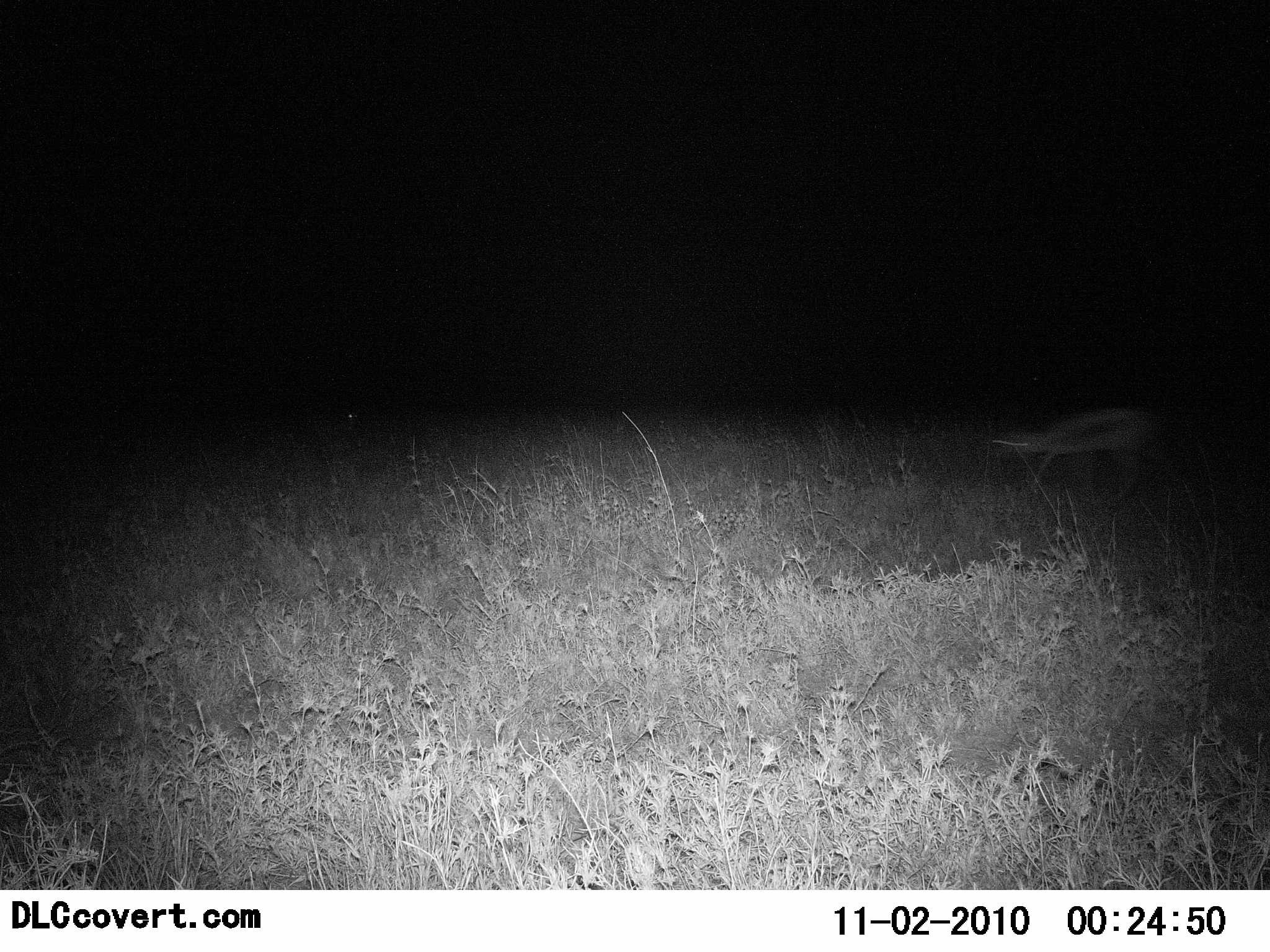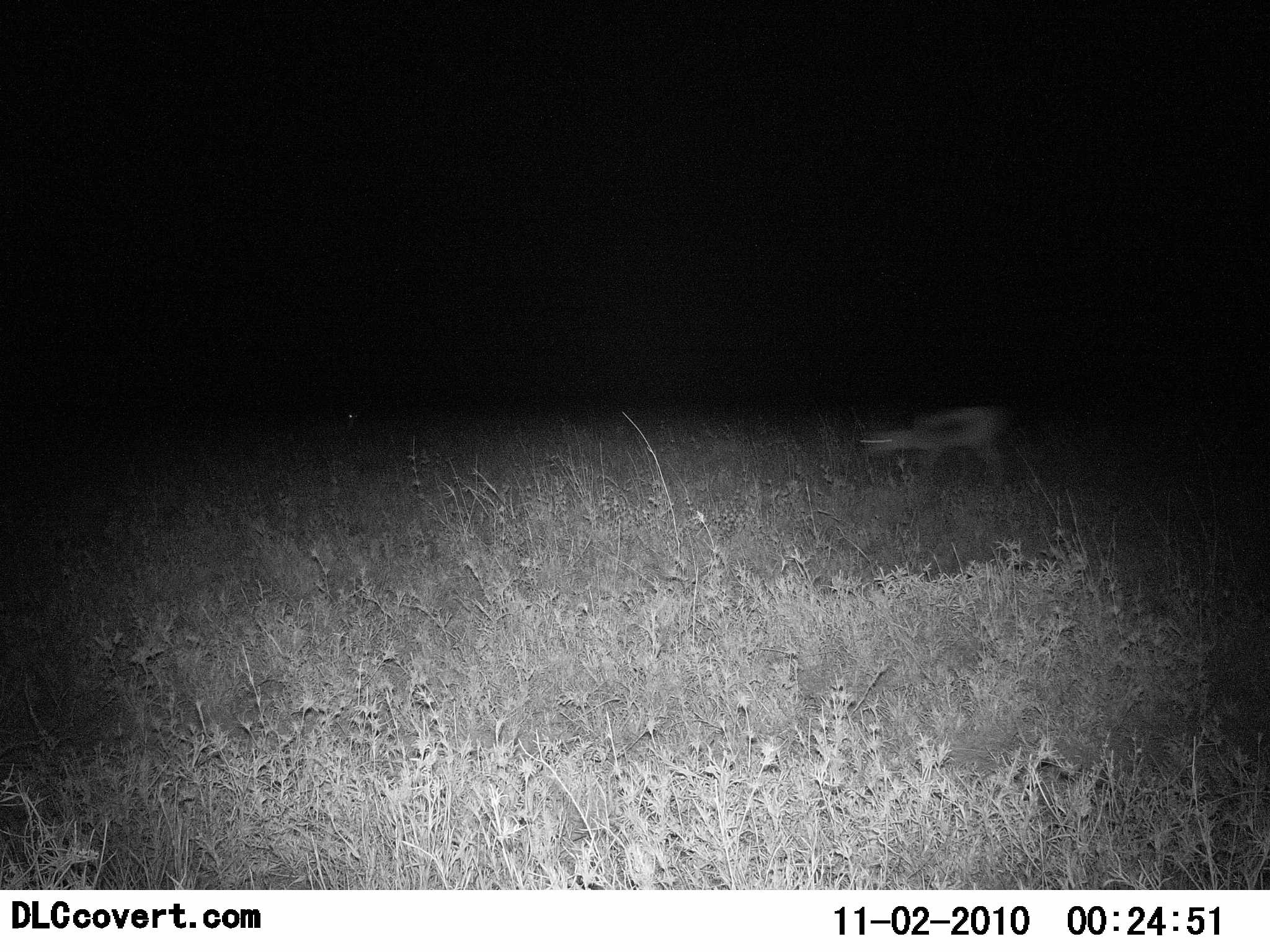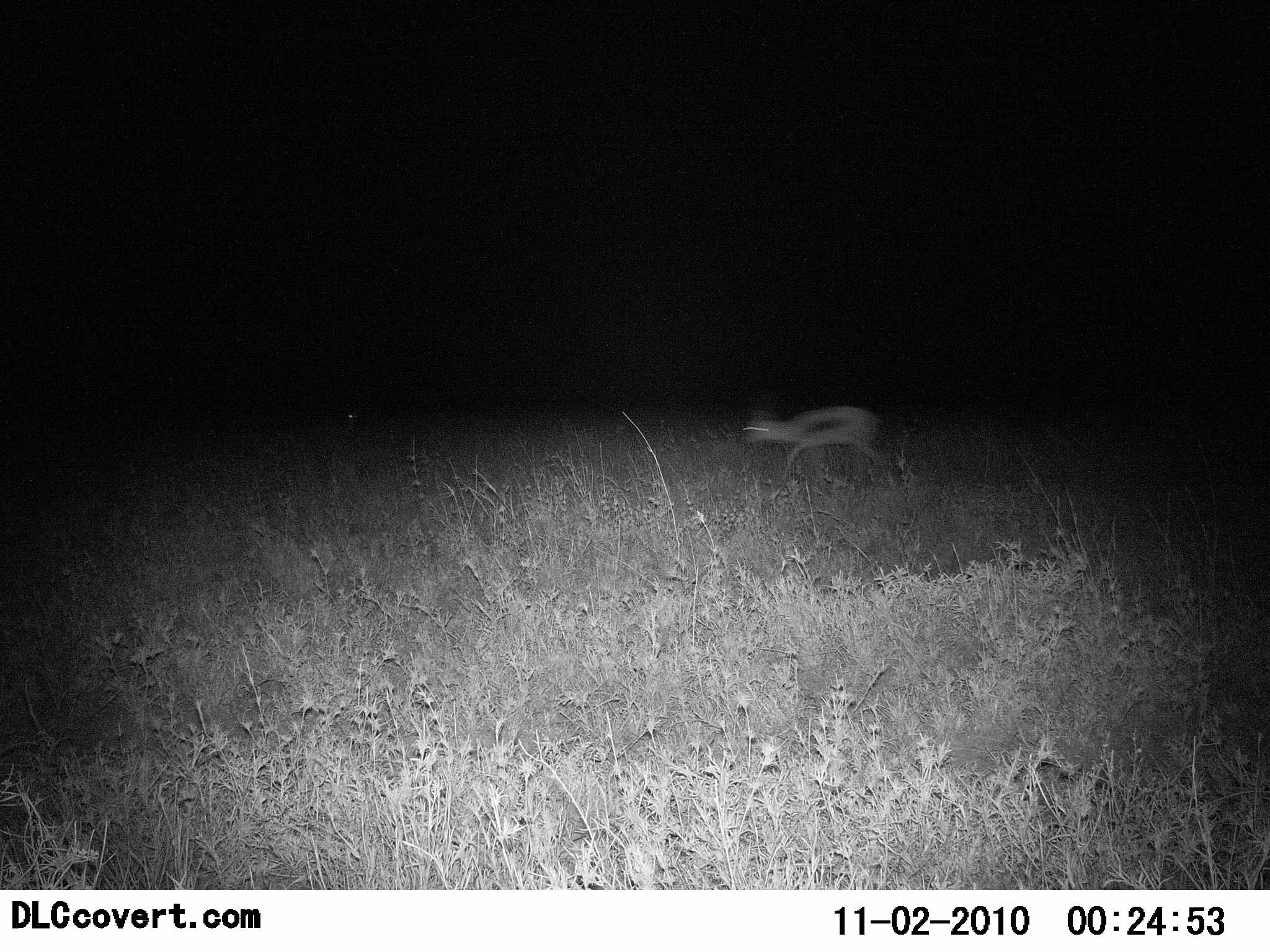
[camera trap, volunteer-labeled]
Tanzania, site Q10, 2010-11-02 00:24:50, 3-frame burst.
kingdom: Animalia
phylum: Chordata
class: Mammalia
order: Artiodactyla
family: Bovidae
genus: Eudorcas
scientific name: Eudorcas thomsonii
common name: thomson's gazelle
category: gazellethomsons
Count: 1.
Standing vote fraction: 8%.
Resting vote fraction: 0%.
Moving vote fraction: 92%.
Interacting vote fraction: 0%.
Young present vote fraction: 8%.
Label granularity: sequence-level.